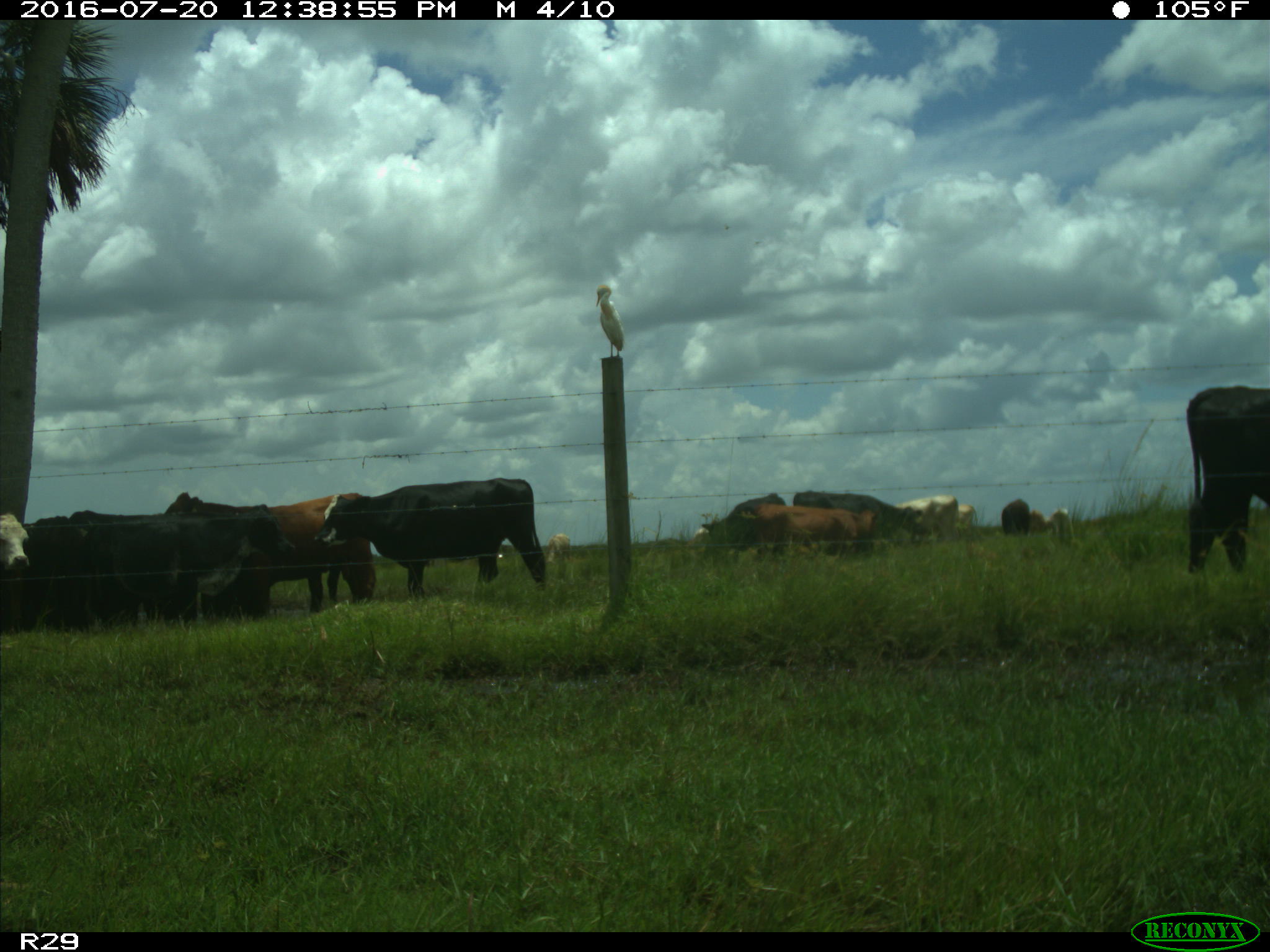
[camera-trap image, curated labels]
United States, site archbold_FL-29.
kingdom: Animalia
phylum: Chordata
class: Mammalia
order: Artiodactyla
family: Bovidae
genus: Bos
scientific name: Bos taurus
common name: domestic cow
Bos taurus (domestic cow).